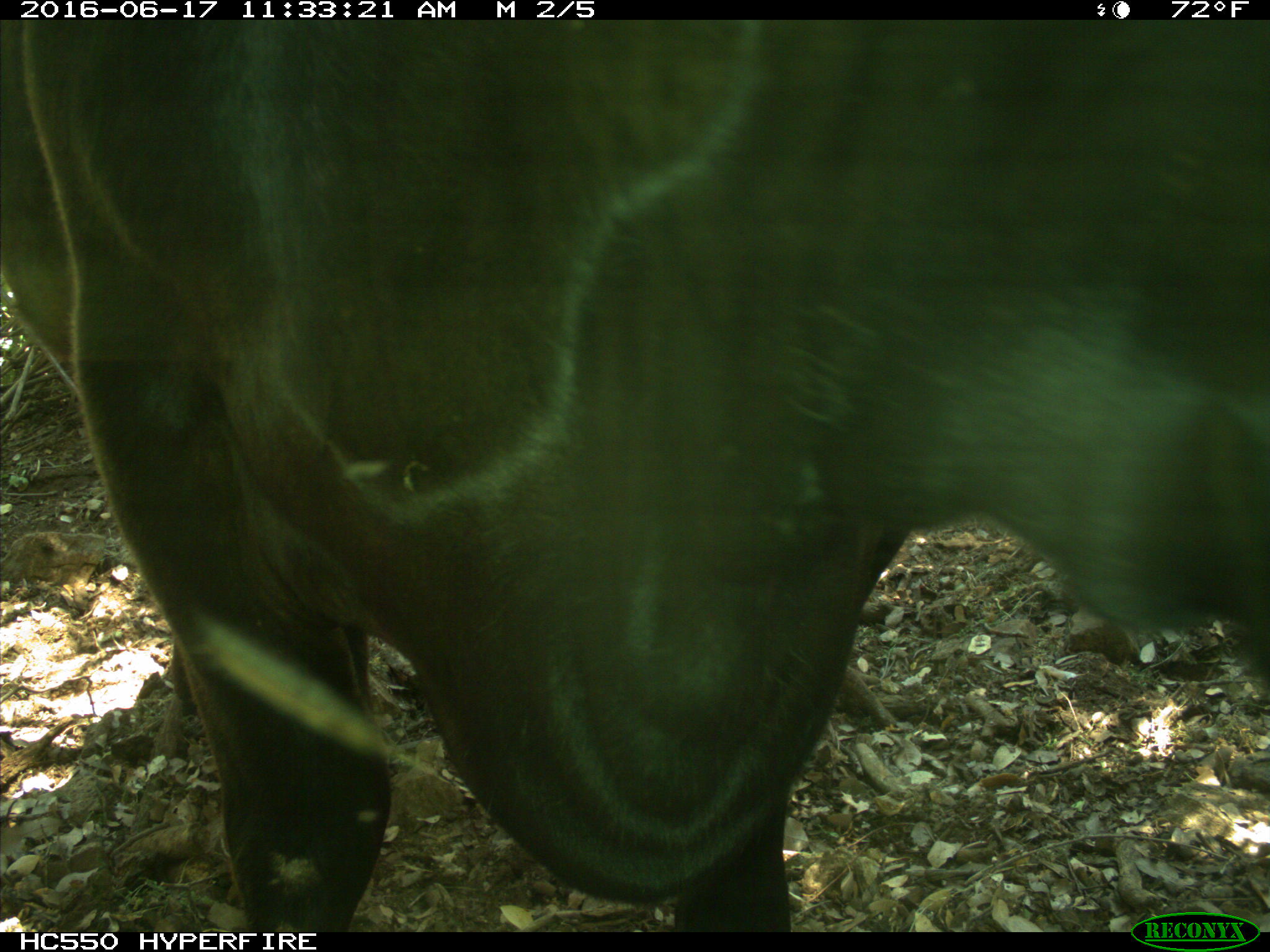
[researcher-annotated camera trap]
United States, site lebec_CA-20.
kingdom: Animalia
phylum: Chordata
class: Mammalia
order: Artiodactyla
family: Bovidae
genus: Bos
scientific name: Bos taurus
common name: domestic cow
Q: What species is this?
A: Bos taurus (domestic cow).